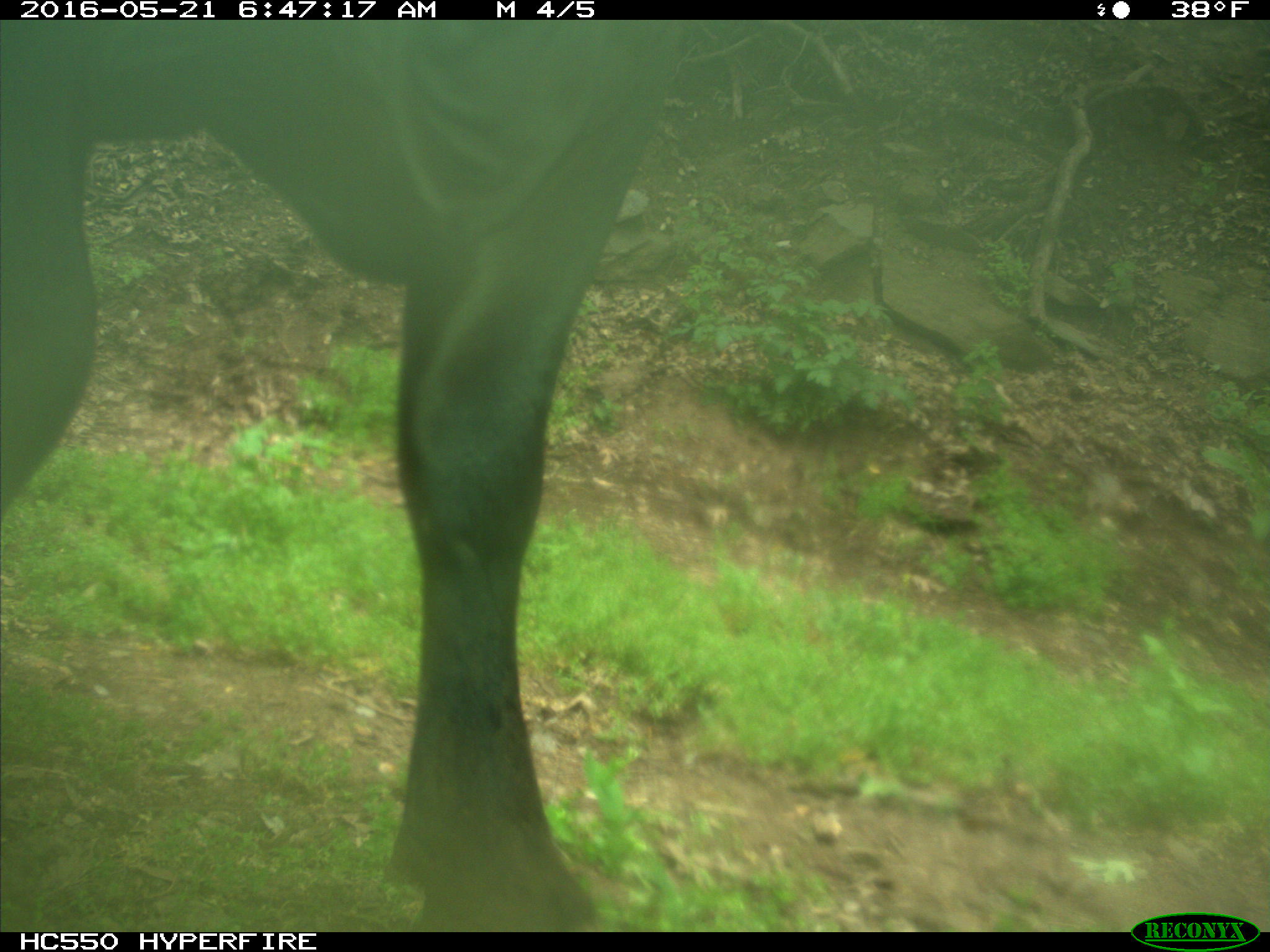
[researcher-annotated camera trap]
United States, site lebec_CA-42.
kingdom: Animalia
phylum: Chordata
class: Mammalia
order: Artiodactyla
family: Bovidae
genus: Bos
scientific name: Bos taurus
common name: domestic cow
Bos taurus (domestic cow).